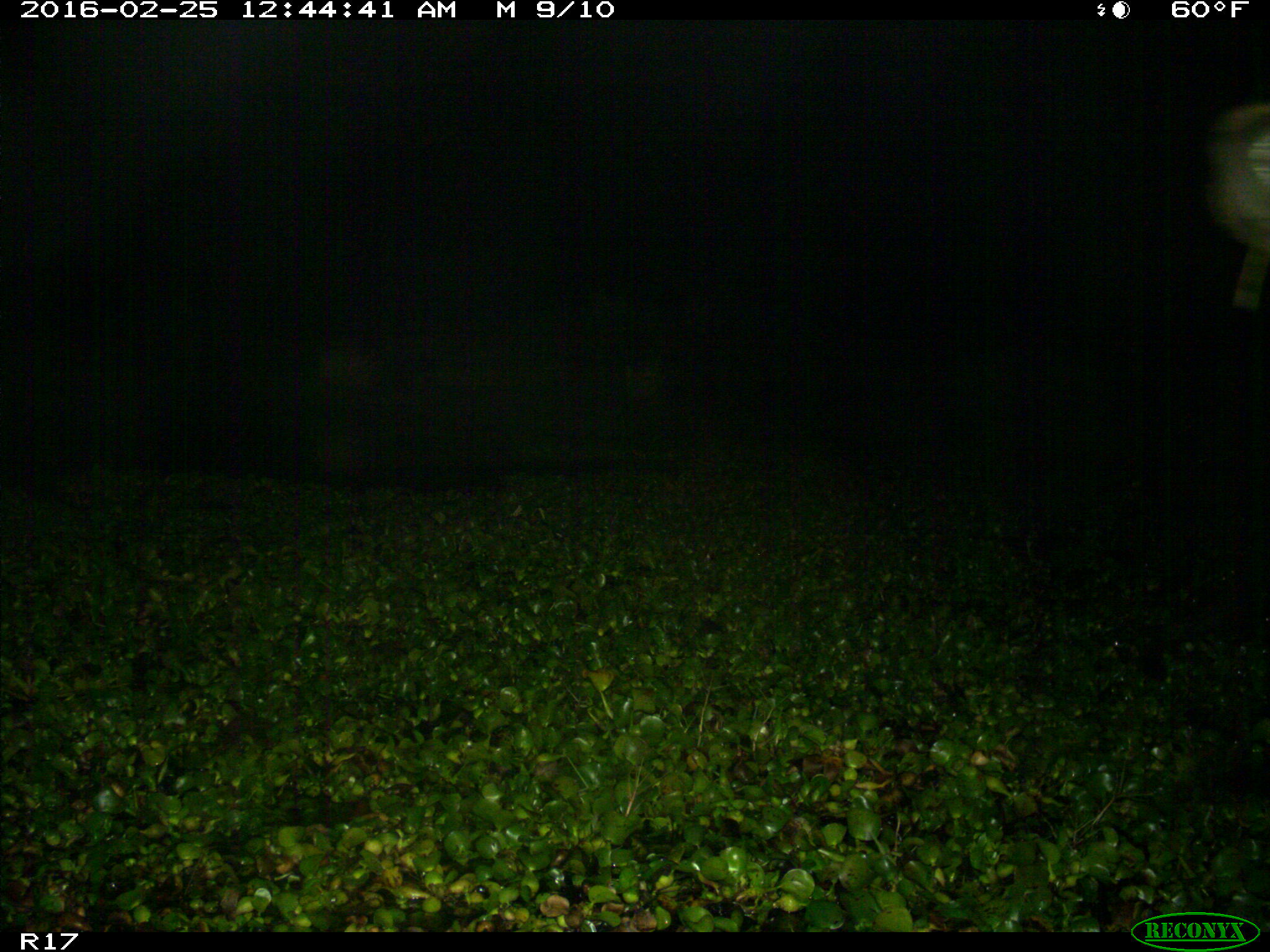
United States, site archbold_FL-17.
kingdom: Animalia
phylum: Chordata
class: Mammalia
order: Artiodactyla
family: Bovidae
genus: Bos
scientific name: Bos taurus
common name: domestic cow